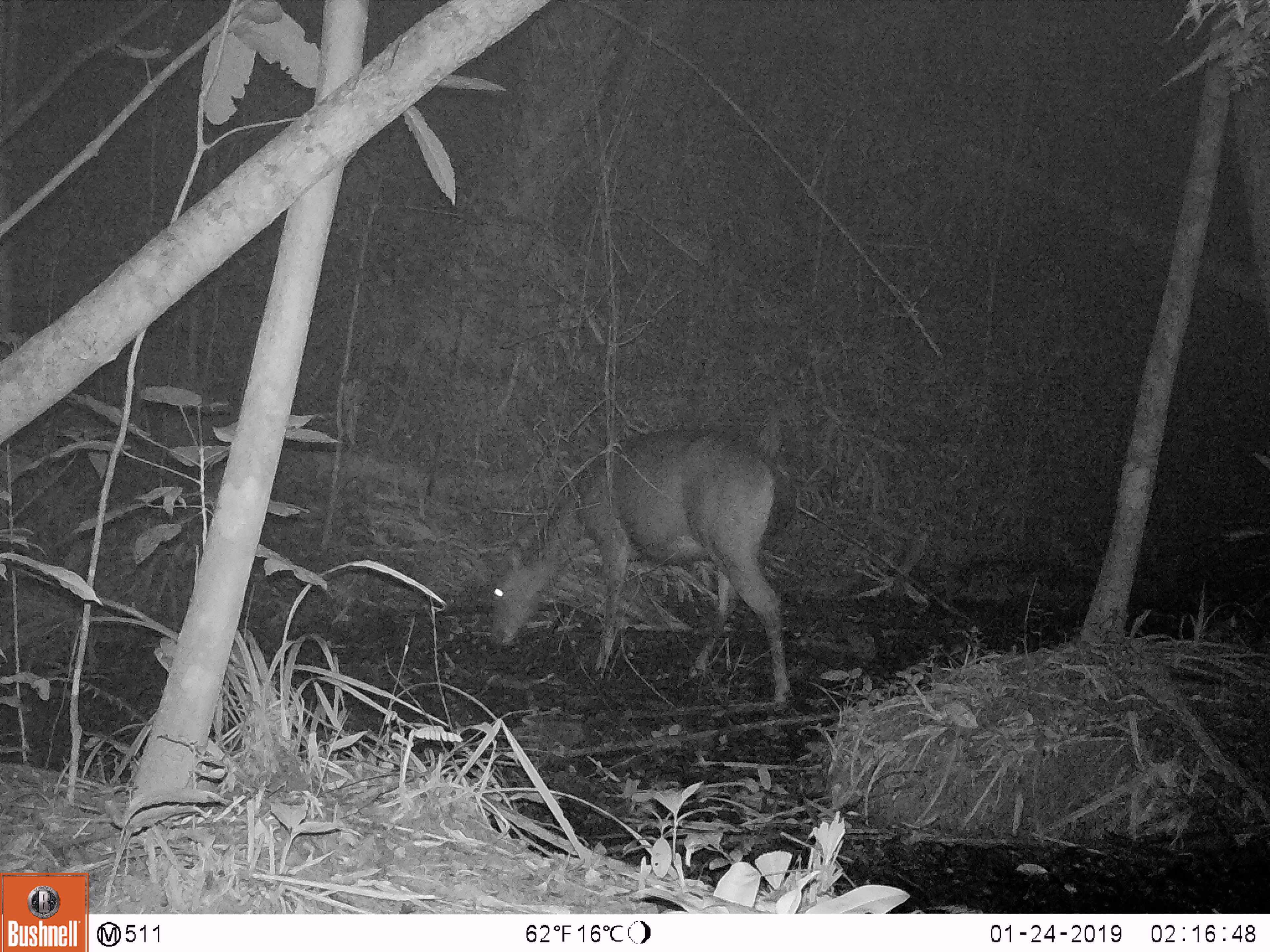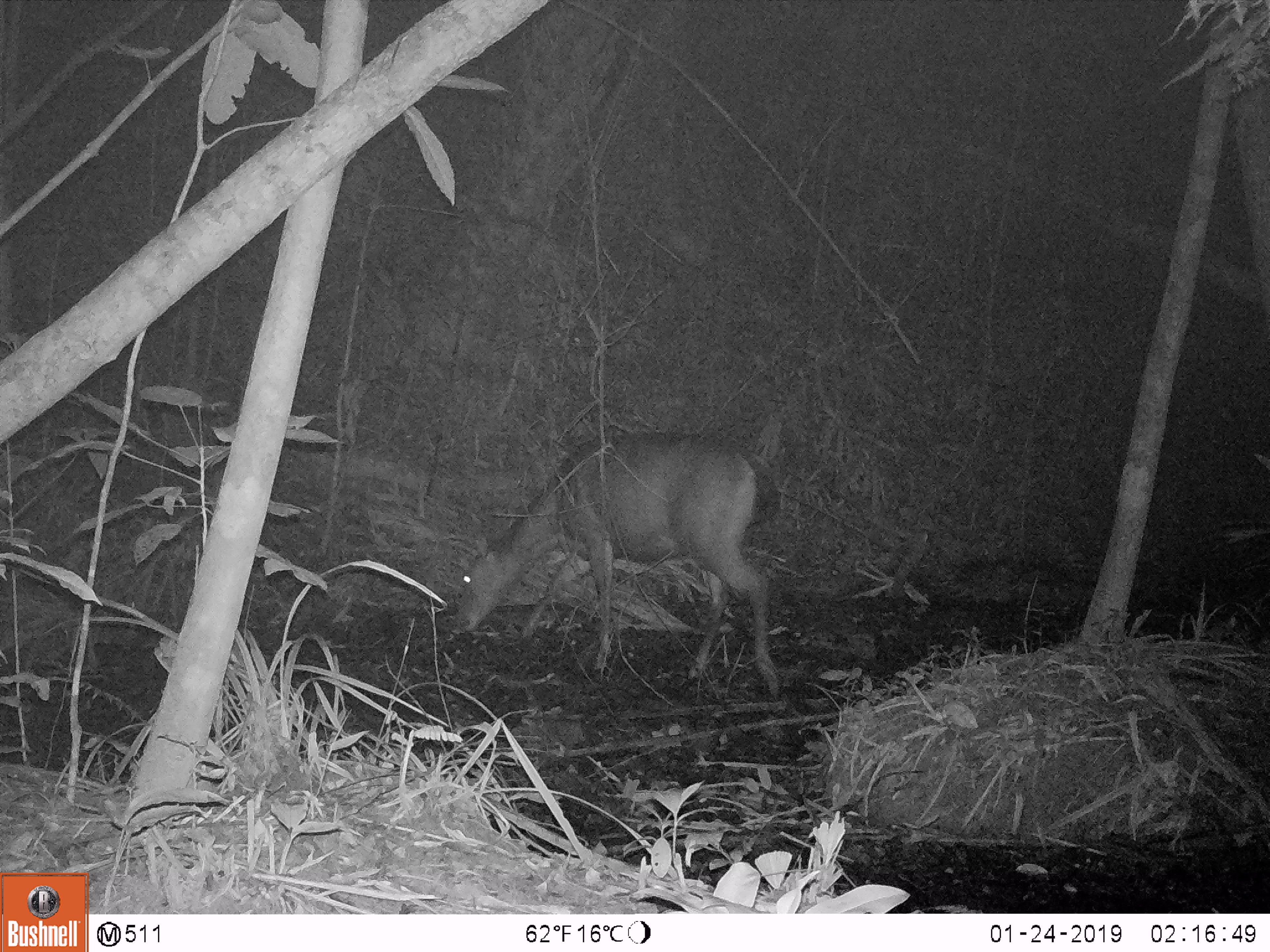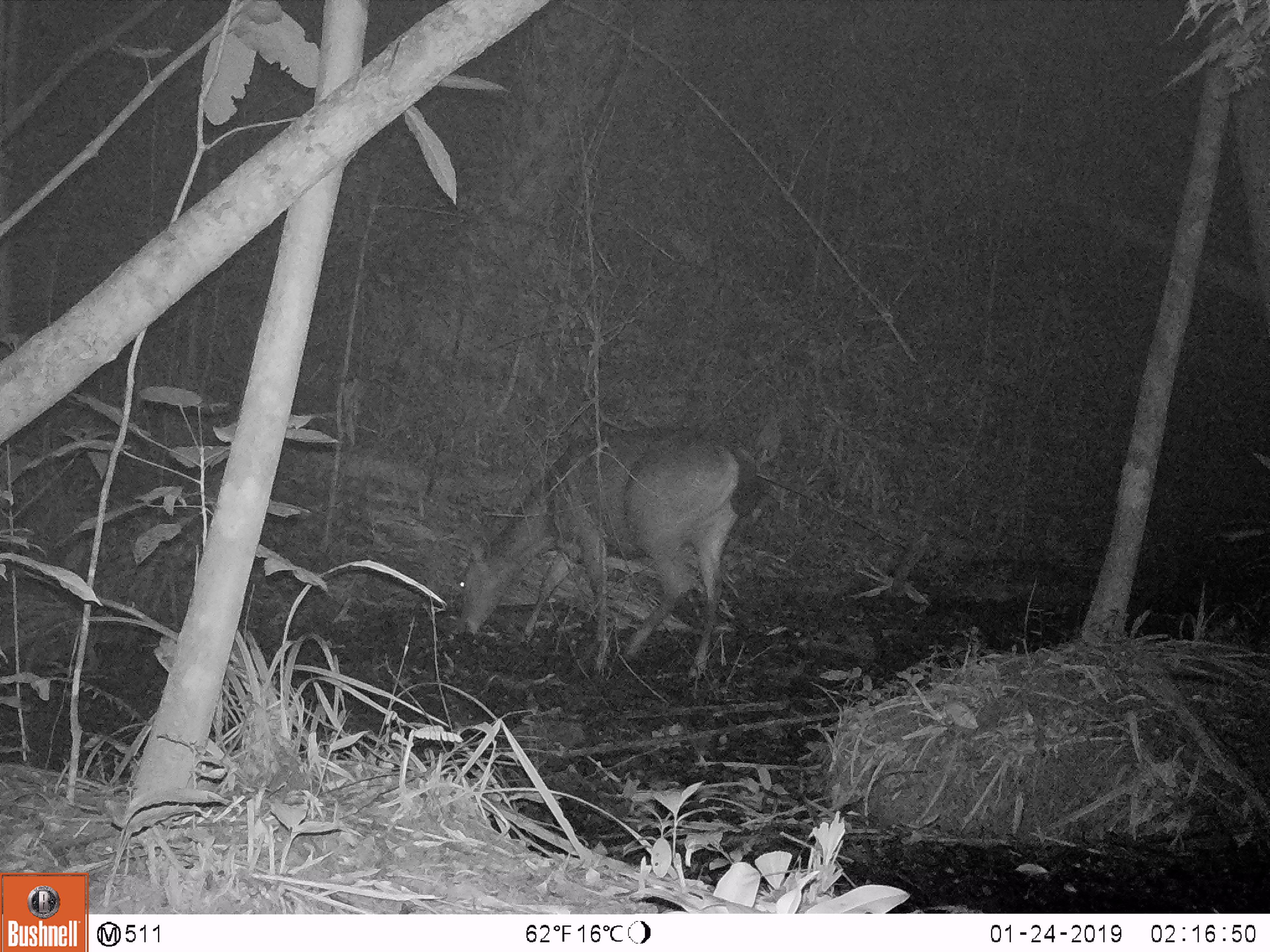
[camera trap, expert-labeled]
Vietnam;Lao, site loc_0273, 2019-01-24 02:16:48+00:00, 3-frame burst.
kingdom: Animalia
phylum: Chordata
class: Mammalia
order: Artiodactyla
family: Cervidae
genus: Rusa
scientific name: Rusa unicolor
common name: sambar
Sambar (Rusa unicolor). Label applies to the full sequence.